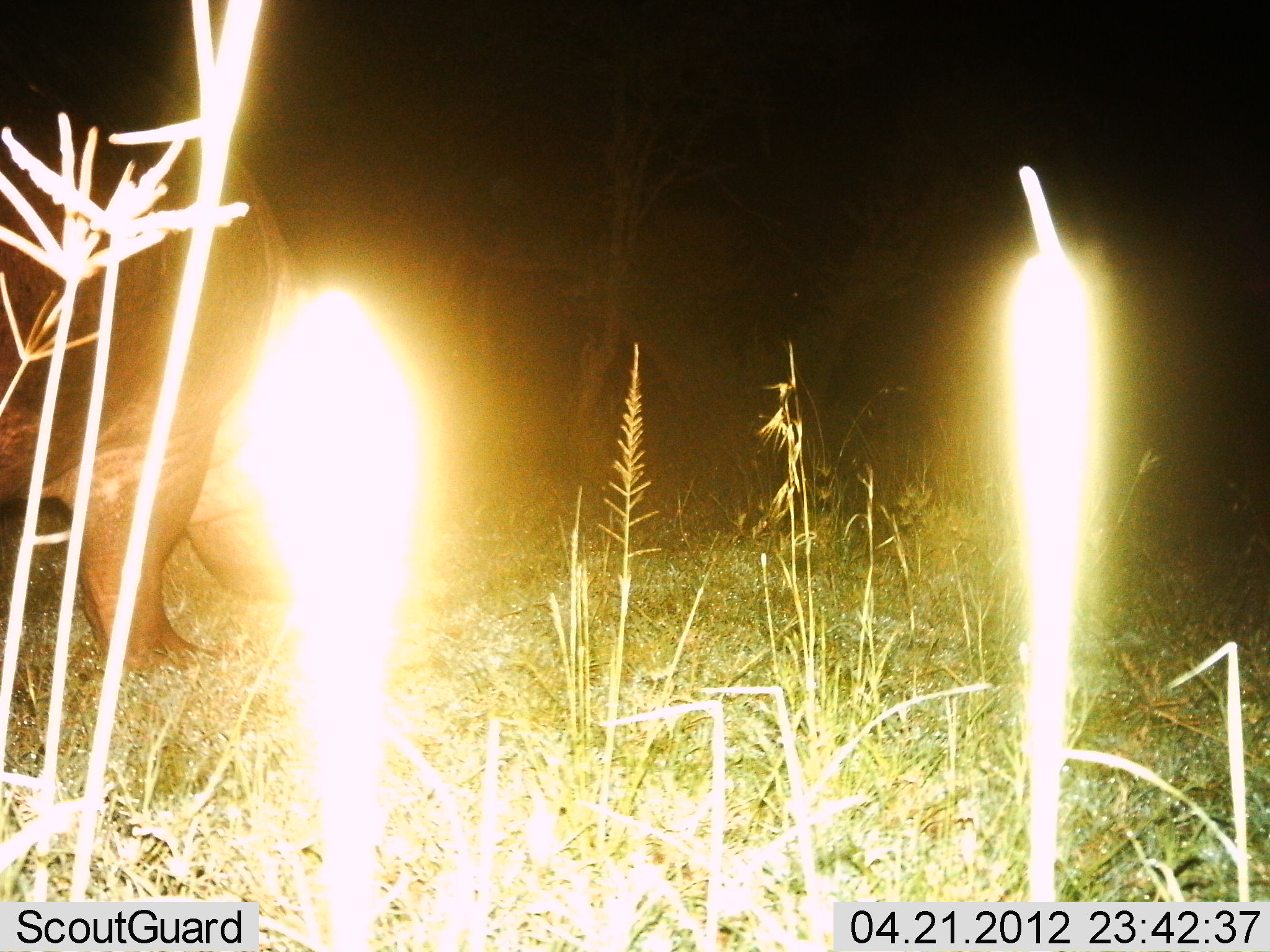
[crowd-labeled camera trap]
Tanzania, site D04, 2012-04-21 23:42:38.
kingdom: Animalia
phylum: Chordata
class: Mammalia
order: Artiodactyla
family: Hippopotamidae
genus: Hippopotamus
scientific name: Hippopotamus amphibius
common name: hippopotamus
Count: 1.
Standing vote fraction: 21%.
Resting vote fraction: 0%.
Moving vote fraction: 29%.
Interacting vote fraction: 0%.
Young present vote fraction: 0%.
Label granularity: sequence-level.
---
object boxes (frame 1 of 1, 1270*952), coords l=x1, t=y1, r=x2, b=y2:
animal: l=0, t=104, r=295, b=695